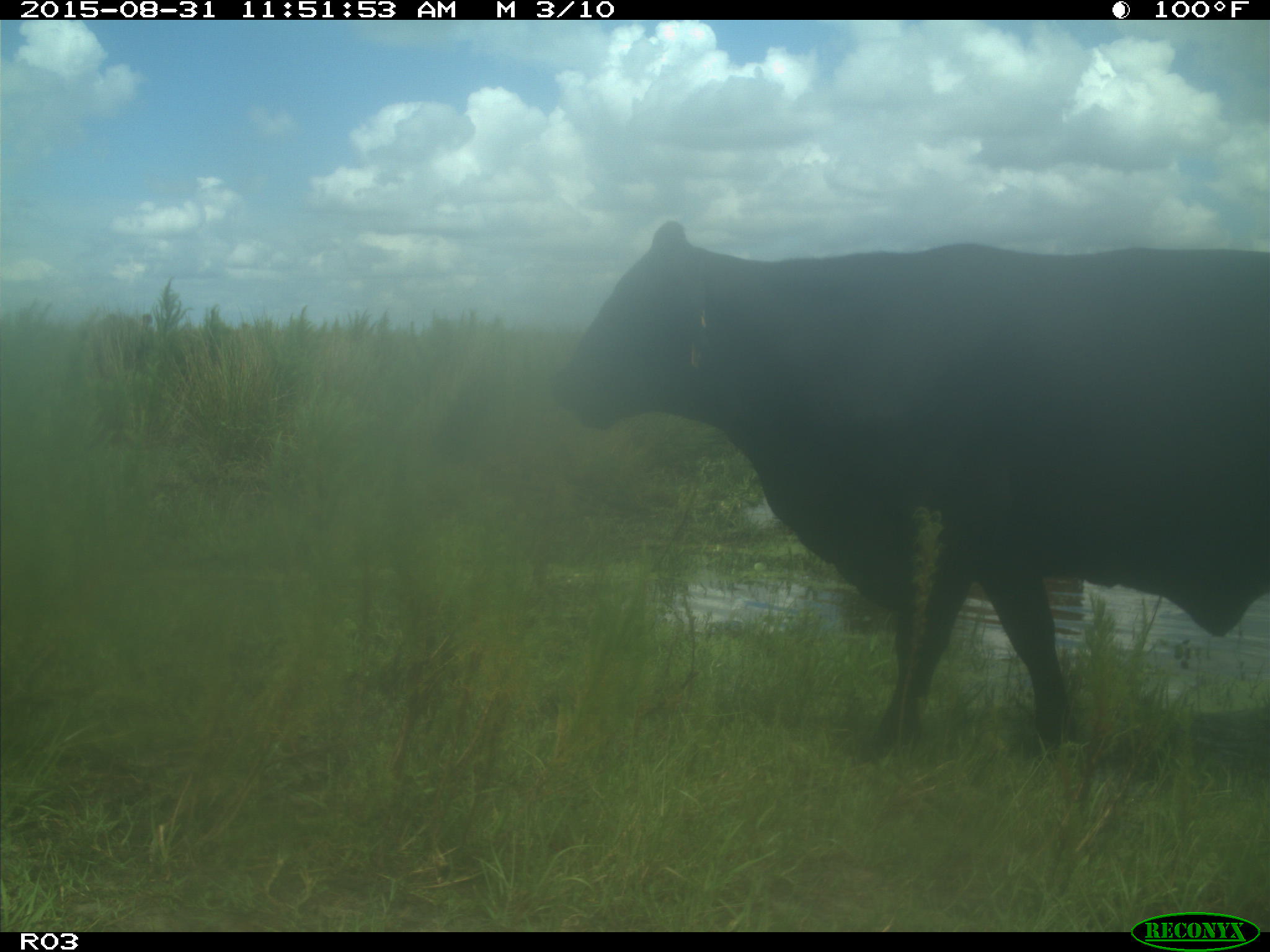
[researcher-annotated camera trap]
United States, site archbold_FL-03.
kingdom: Animalia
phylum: Chordata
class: Mammalia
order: Artiodactyla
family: Bovidae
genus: Bos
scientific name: Bos taurus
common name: domestic cow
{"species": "Bos taurus (domestic cow)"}